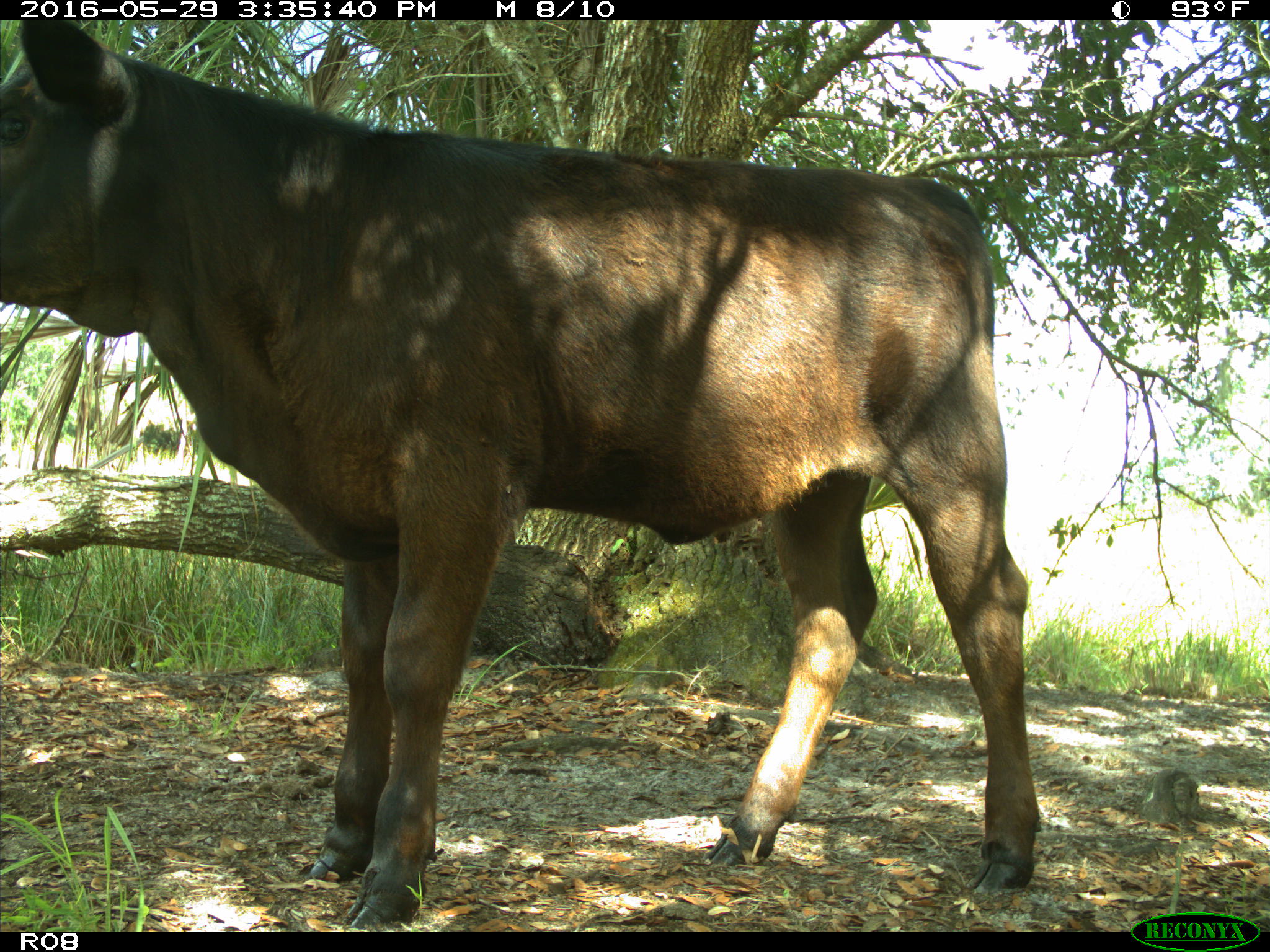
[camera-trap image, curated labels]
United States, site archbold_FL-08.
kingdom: Animalia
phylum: Chordata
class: Mammalia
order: Artiodactyla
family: Bovidae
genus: Bos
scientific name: Bos taurus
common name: domestic cow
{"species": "Bos taurus (domestic cow)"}